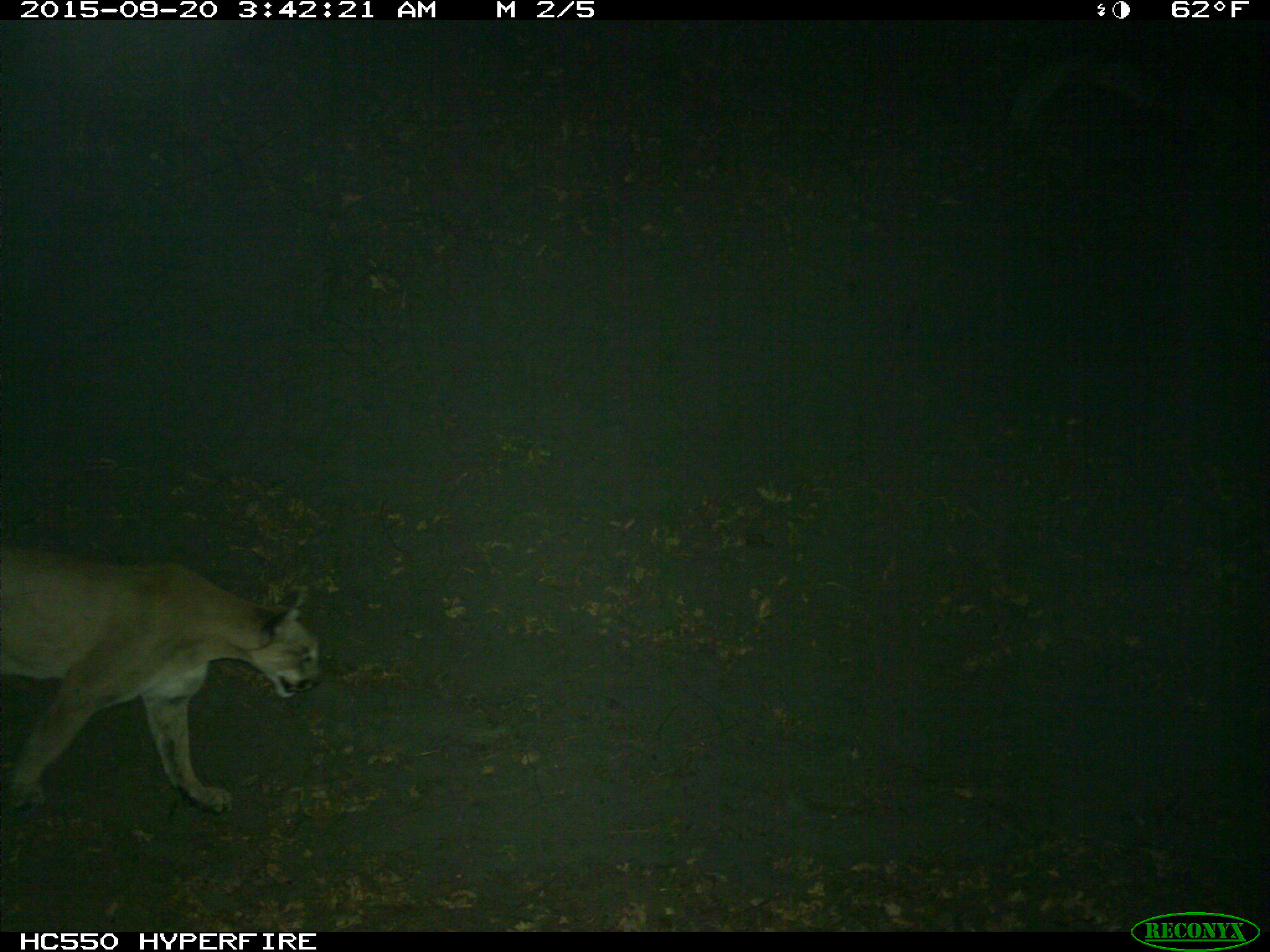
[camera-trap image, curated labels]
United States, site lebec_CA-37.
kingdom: Animalia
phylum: Chordata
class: Mammalia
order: Carnivora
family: Felidae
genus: Puma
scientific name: Puma concolor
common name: mountain lion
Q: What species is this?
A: Puma concolor (mountain lion).